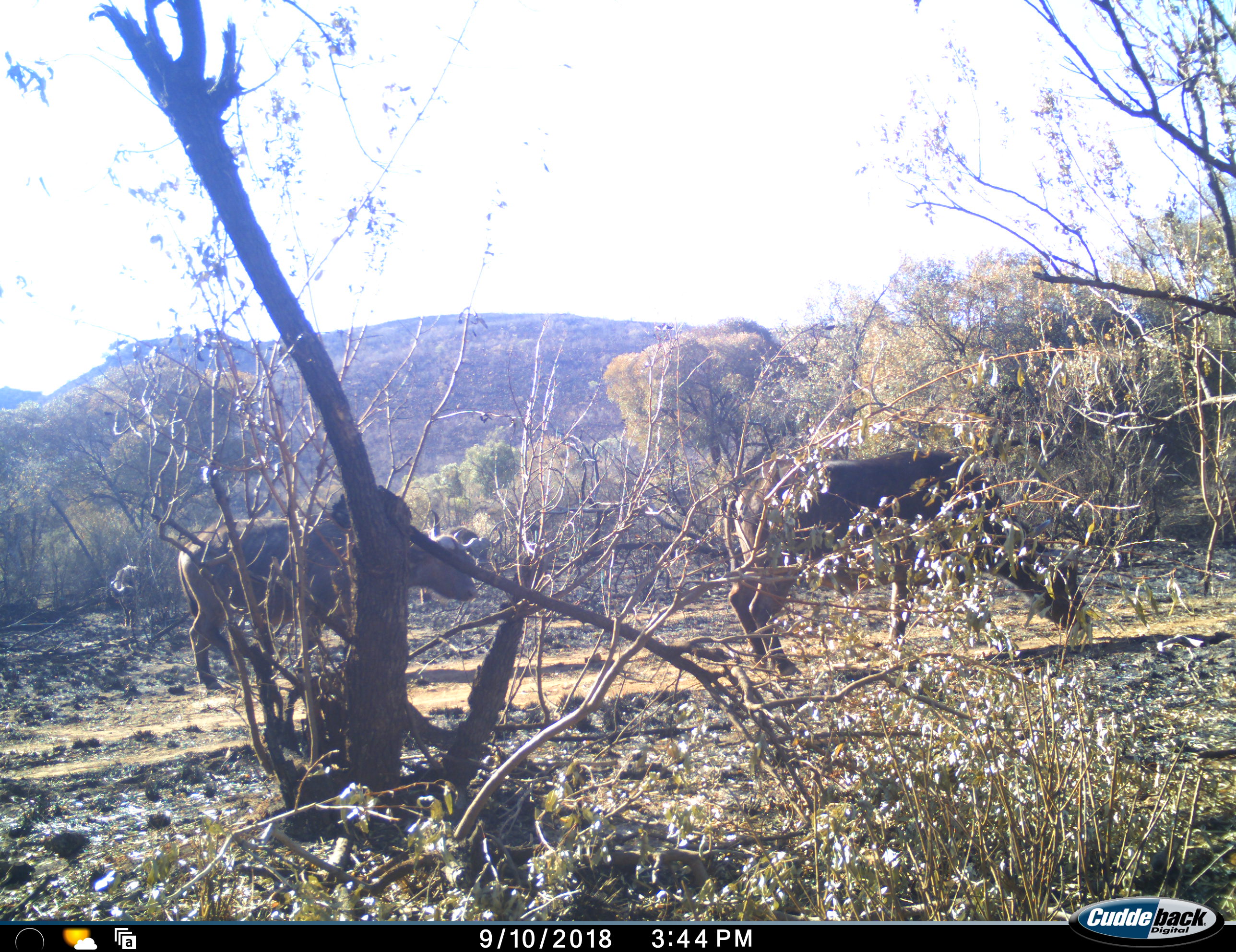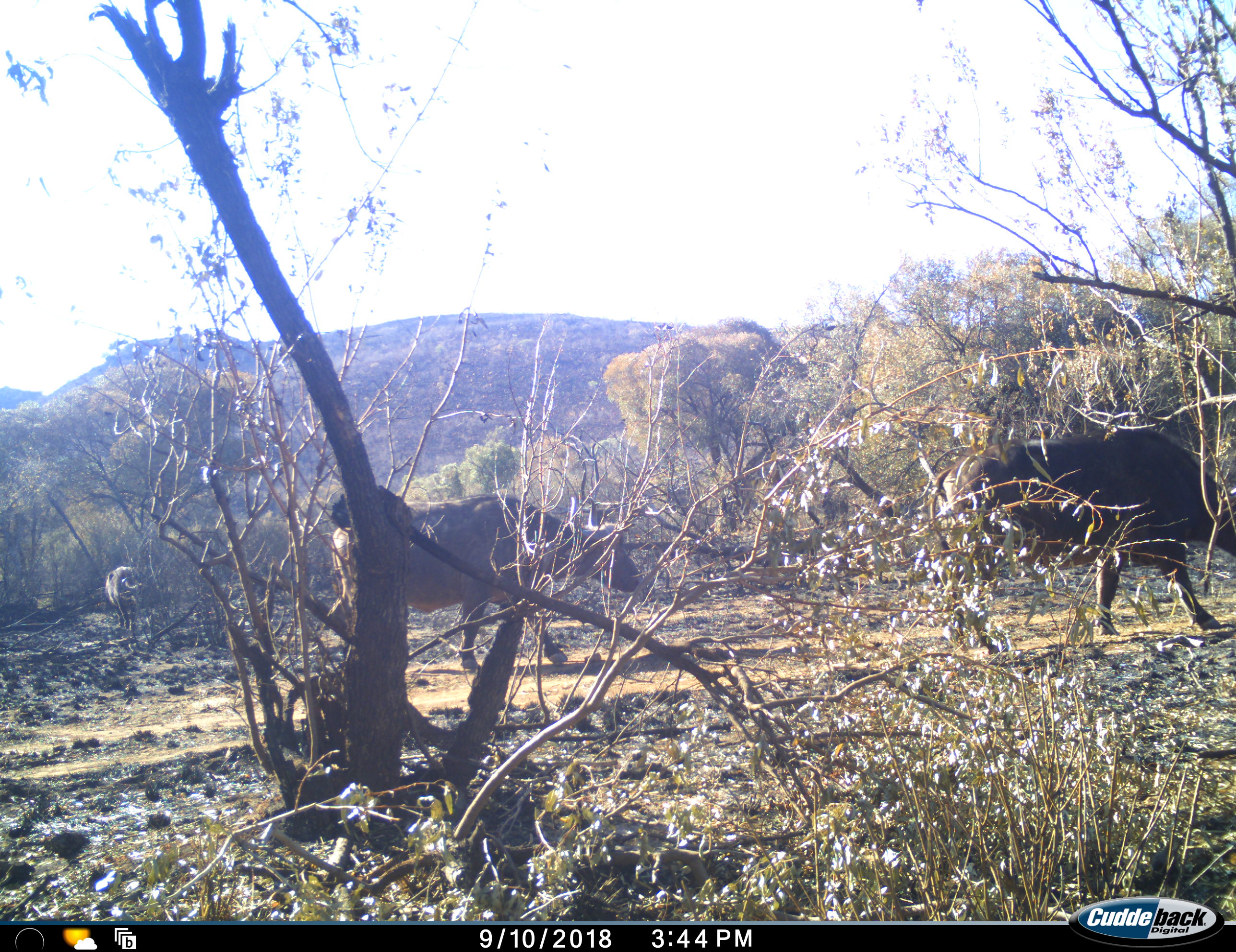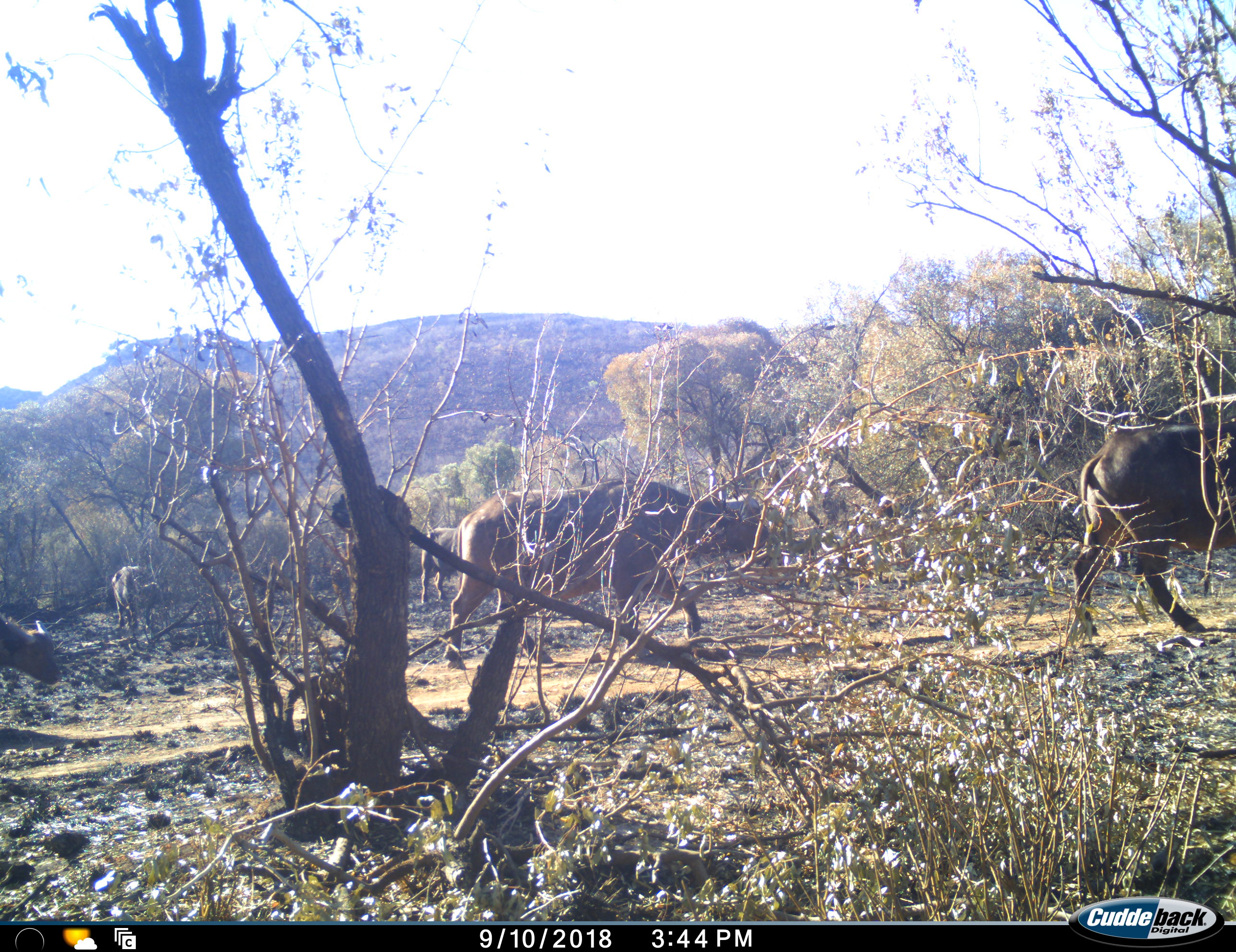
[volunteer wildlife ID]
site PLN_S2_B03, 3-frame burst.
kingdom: Animalia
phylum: Chordata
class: Mammalia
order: Artiodactyla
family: Bovidae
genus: Syncerus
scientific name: Syncerus caffer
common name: african buffalo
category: buffalo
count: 5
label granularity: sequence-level